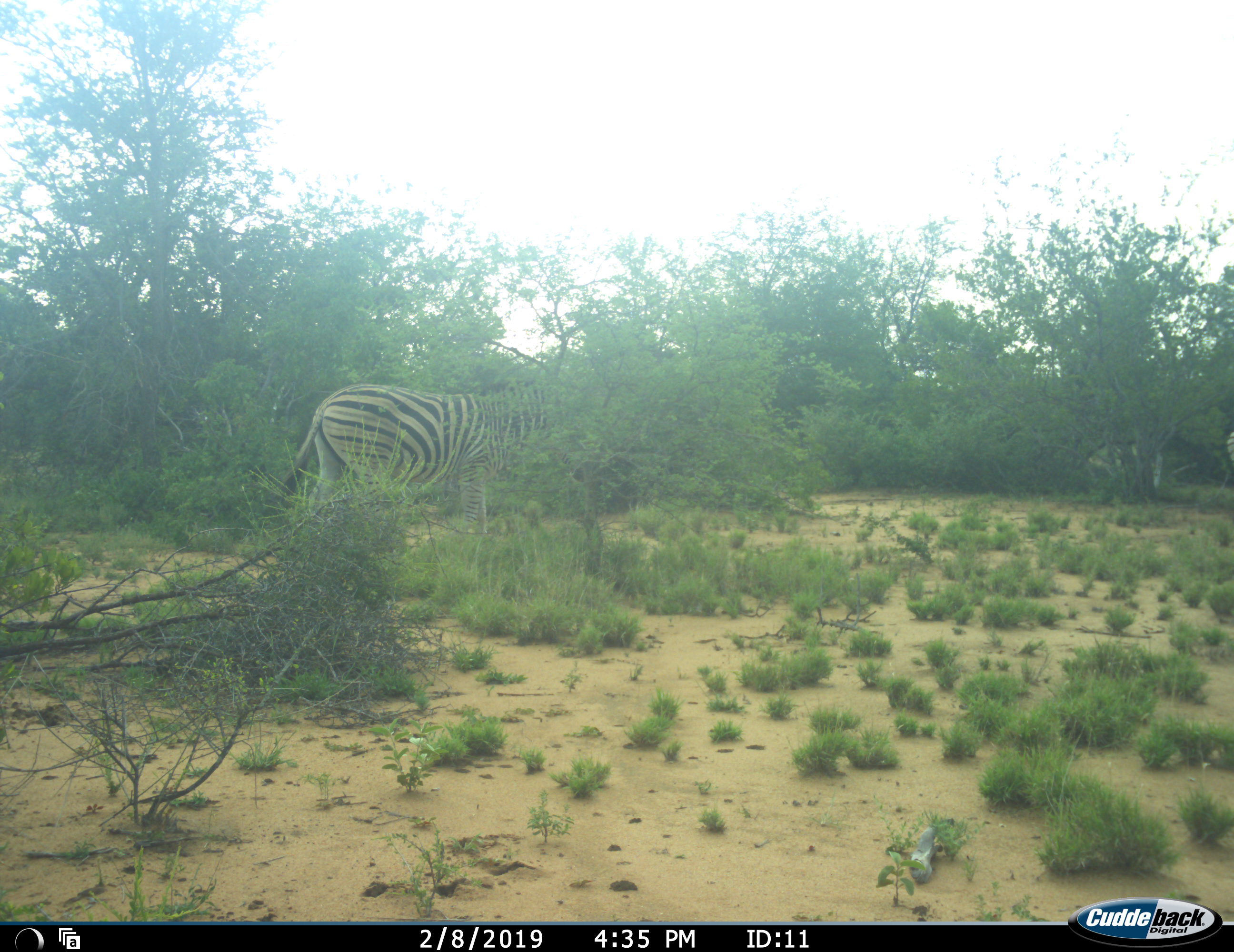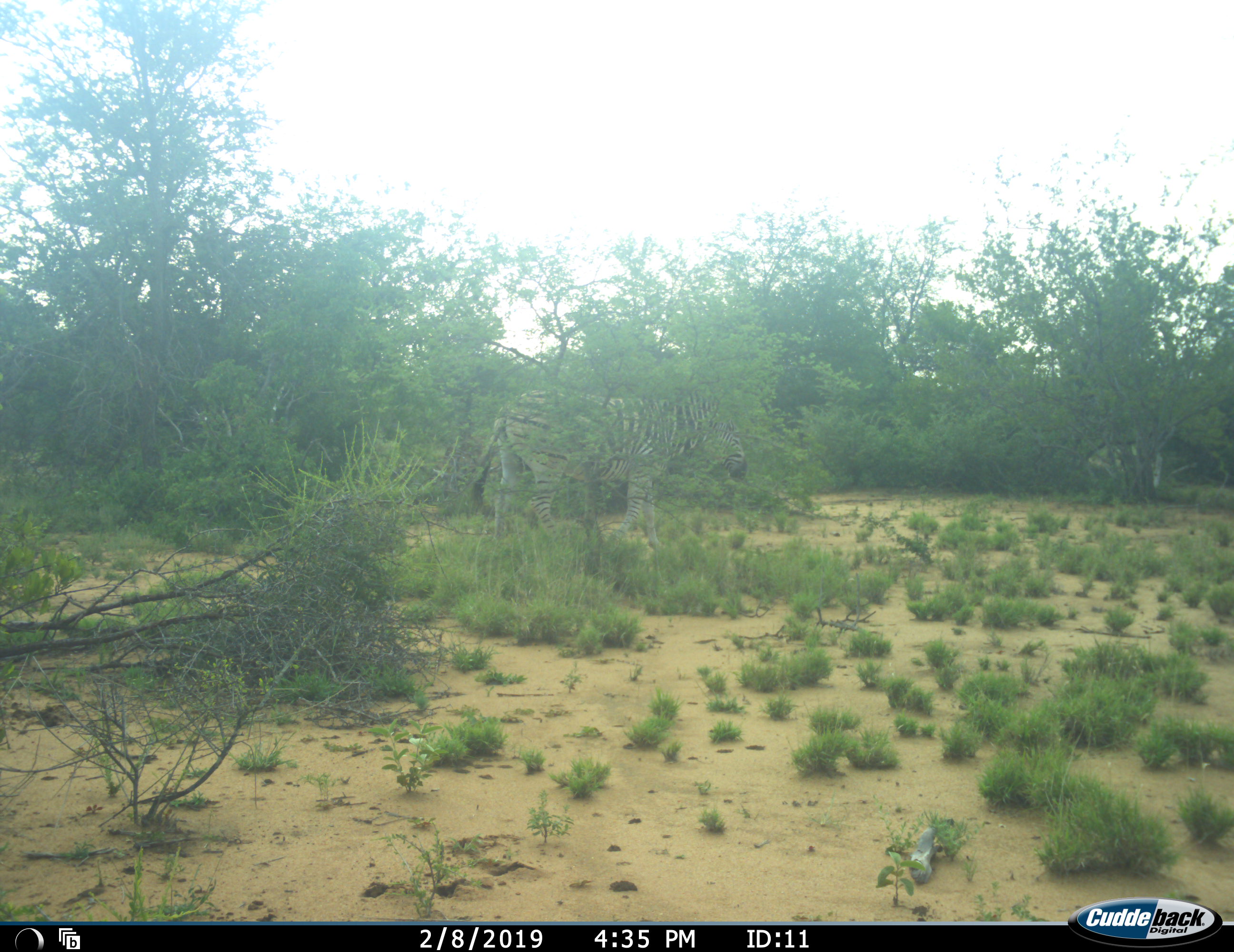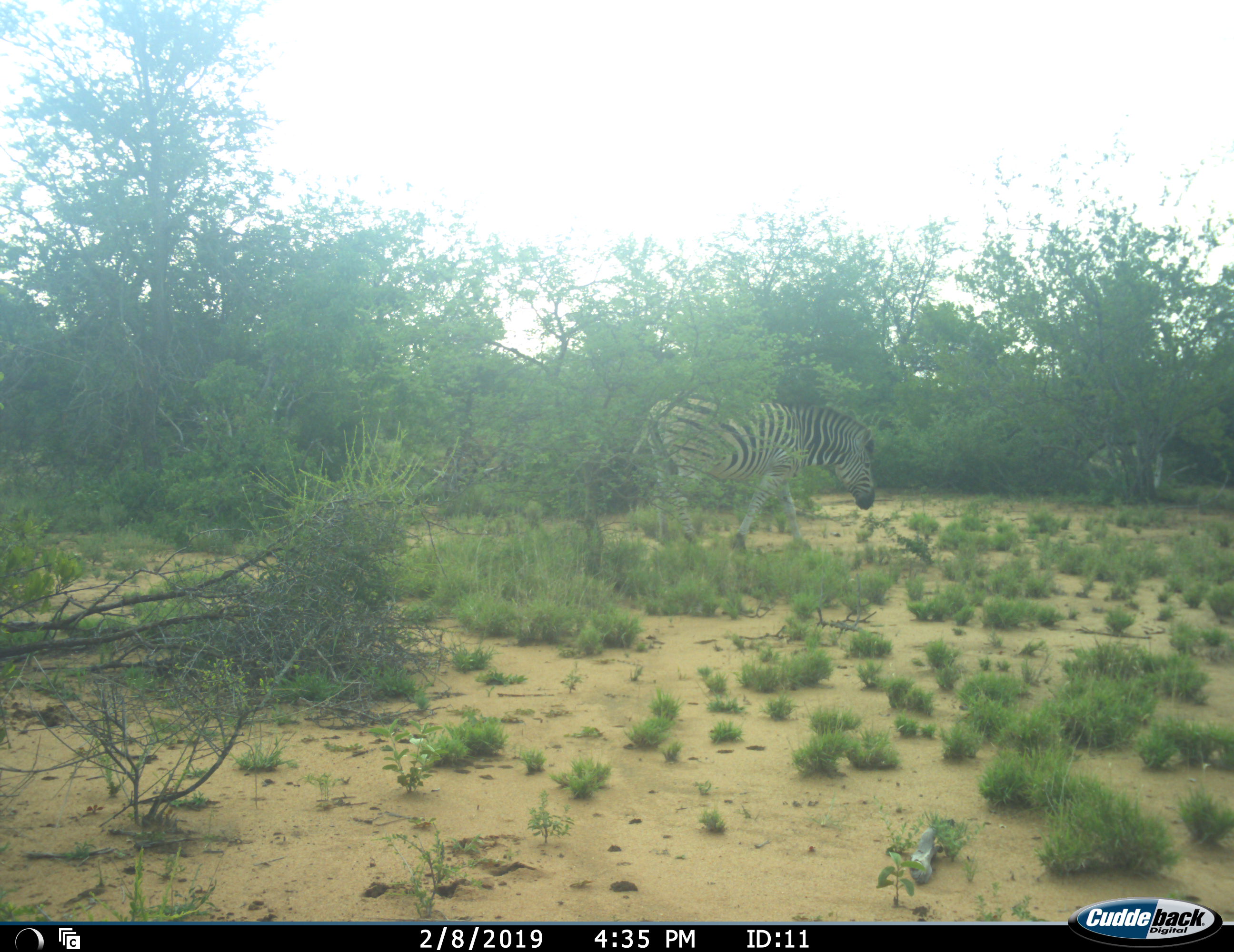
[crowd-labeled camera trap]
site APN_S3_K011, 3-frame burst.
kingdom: Animalia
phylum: Chordata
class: Mammalia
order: Perissodactyla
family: Equidae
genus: Equus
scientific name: Equus quagga burchellii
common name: burchell's zebra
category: zebraburchells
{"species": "zebraburchells (burchell's zebra) (Equus quagga burchellii)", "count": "1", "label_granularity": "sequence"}